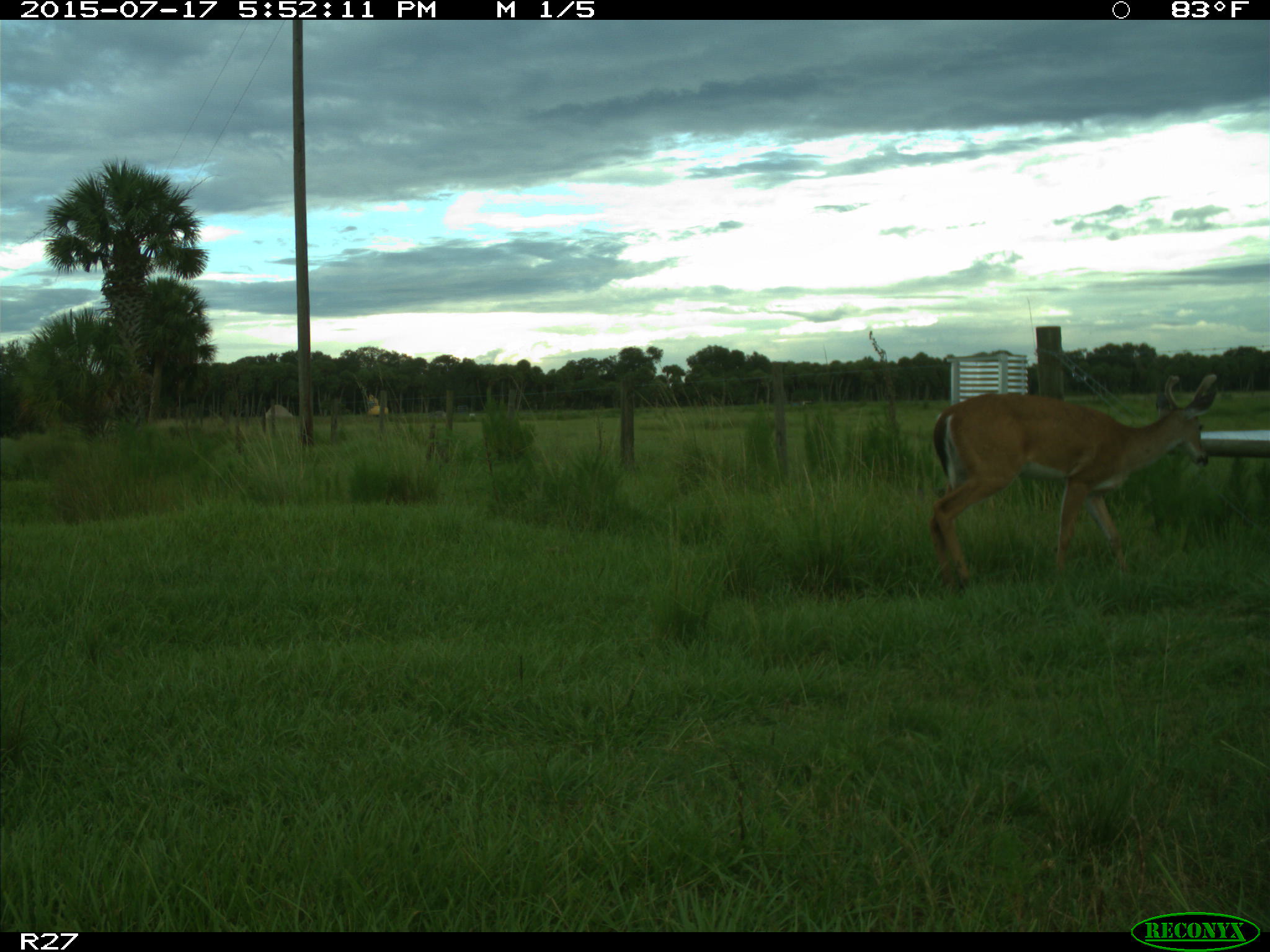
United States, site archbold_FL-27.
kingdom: Animalia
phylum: Chordata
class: Mammalia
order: Artiodactyla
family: Cervidae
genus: Odocoileus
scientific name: Odocoileus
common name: deer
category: unidentified deer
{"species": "unidentified deer (deer) (Odocoileus)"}